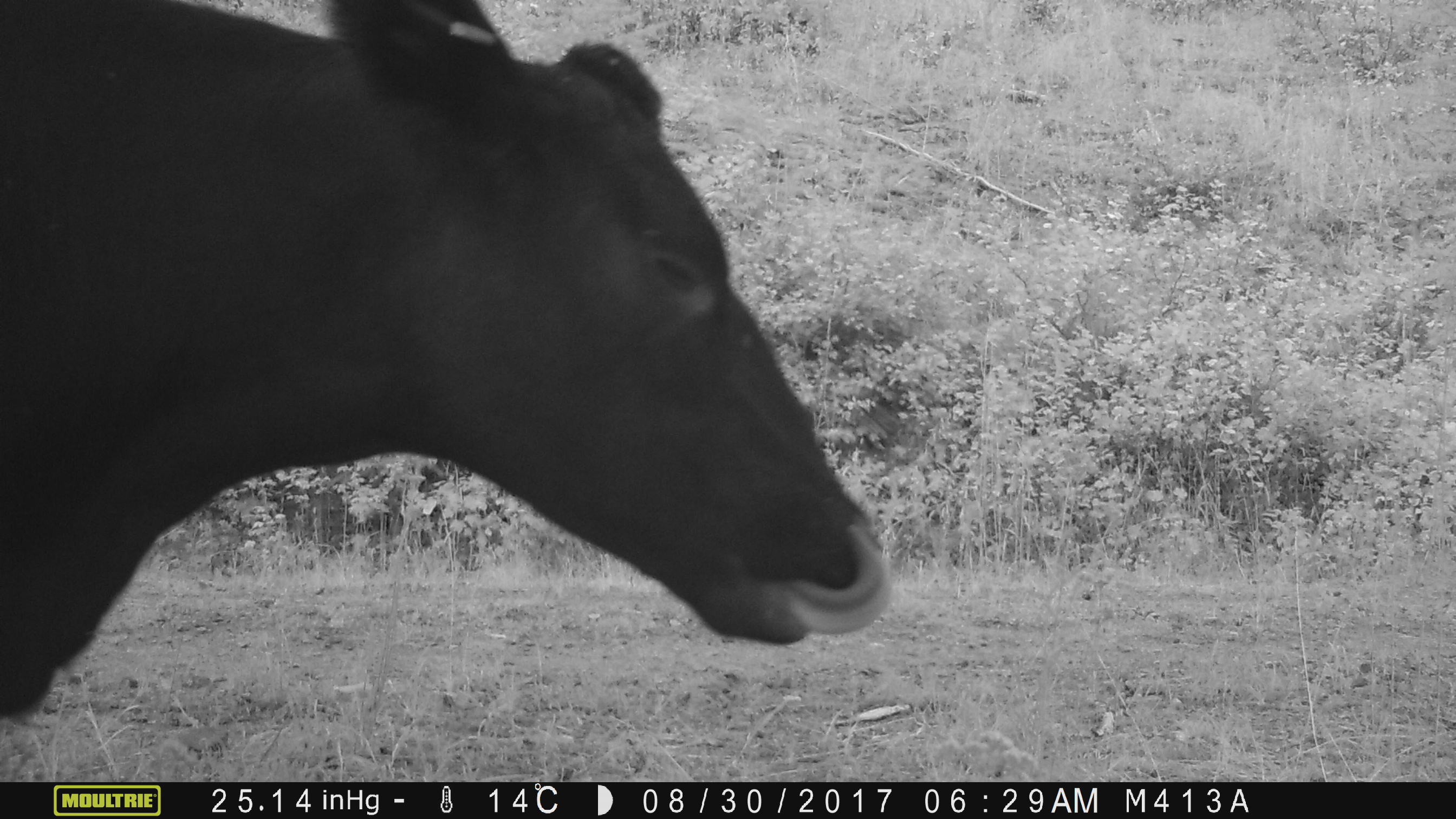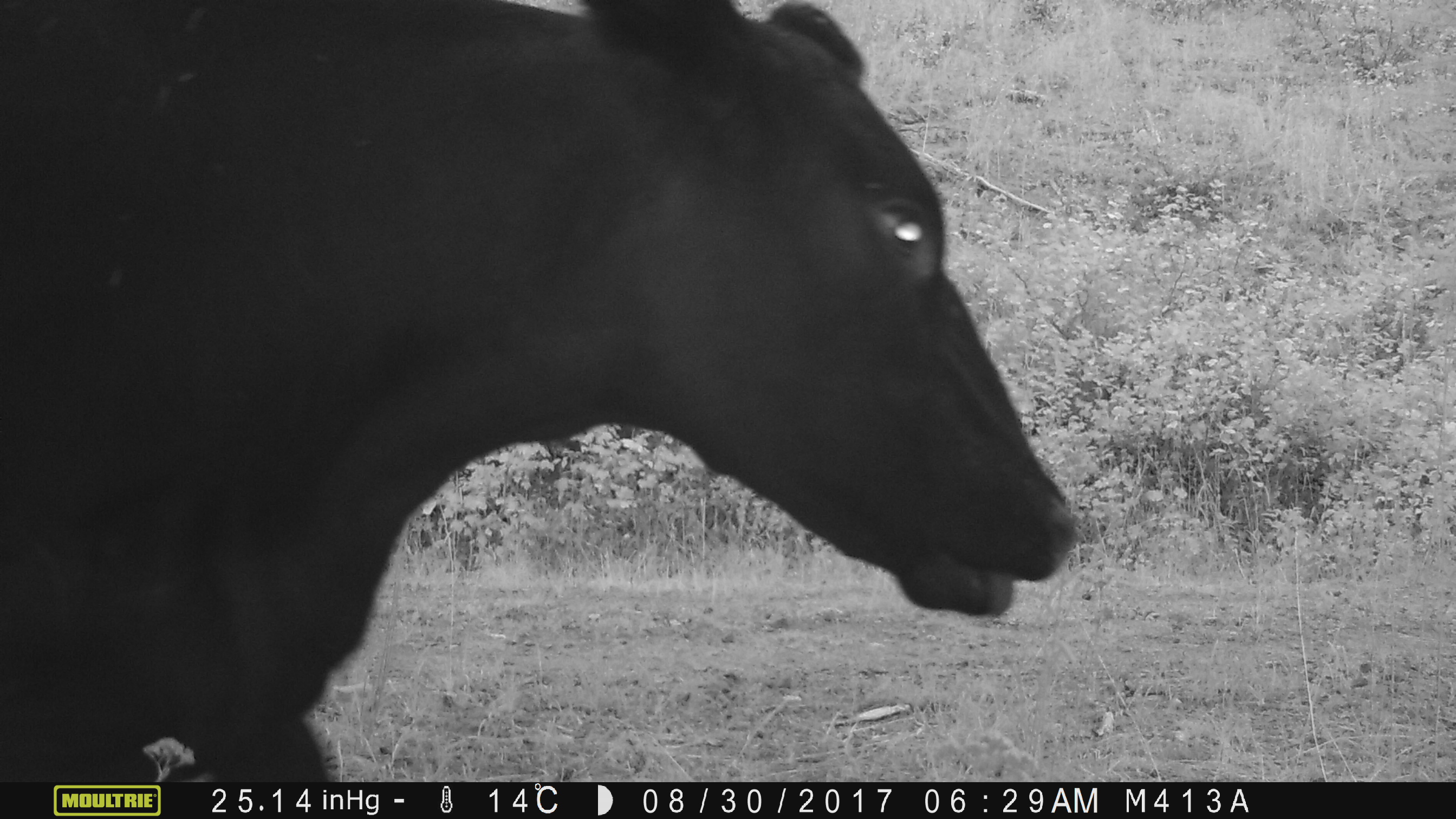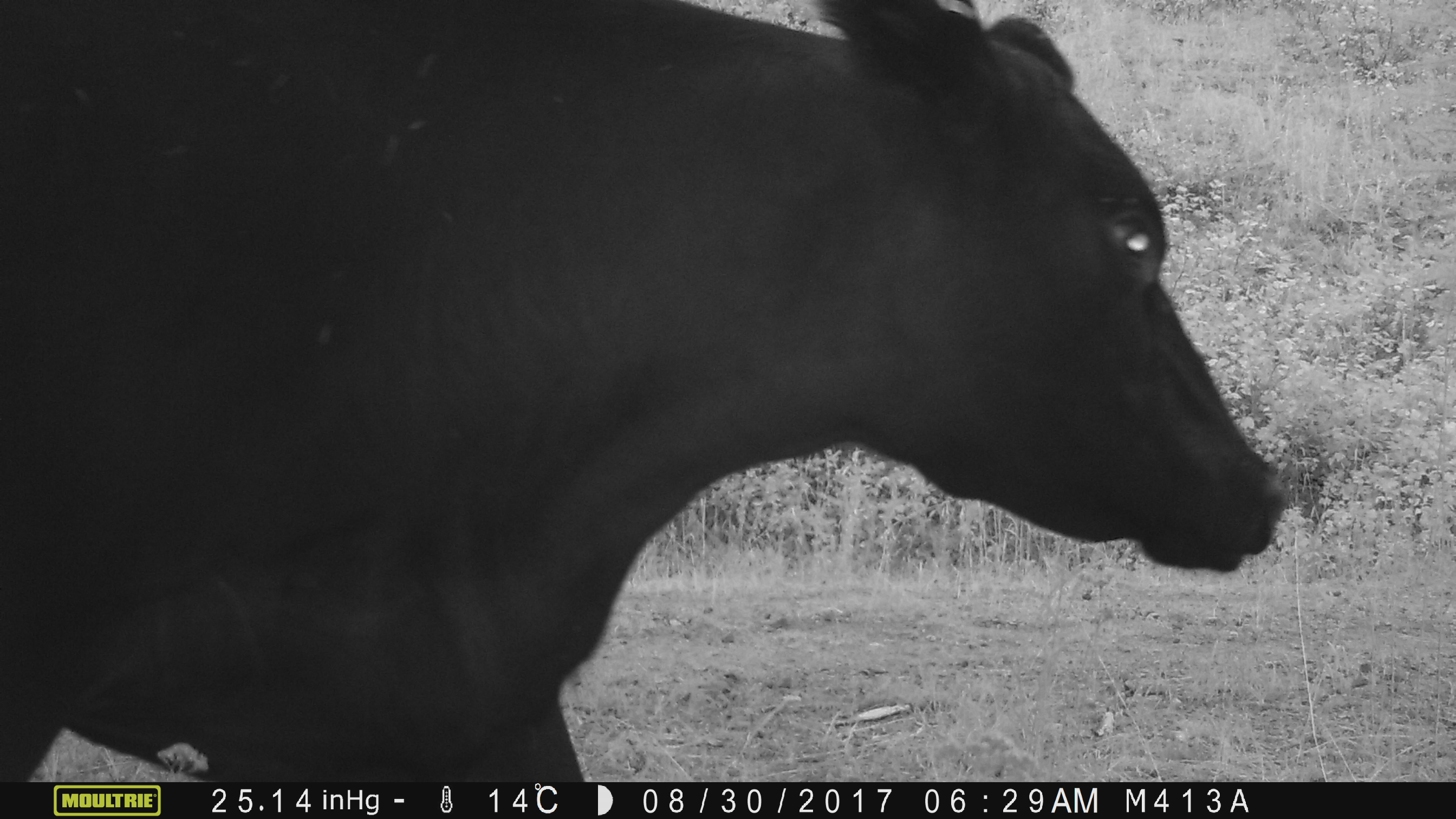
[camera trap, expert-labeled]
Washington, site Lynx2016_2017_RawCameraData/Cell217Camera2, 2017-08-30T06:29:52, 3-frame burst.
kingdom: Animalia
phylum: Chordata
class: Mammalia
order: Artiodactyla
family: Bovidae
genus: Bos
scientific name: Bos taurus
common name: domestic cattle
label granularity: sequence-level